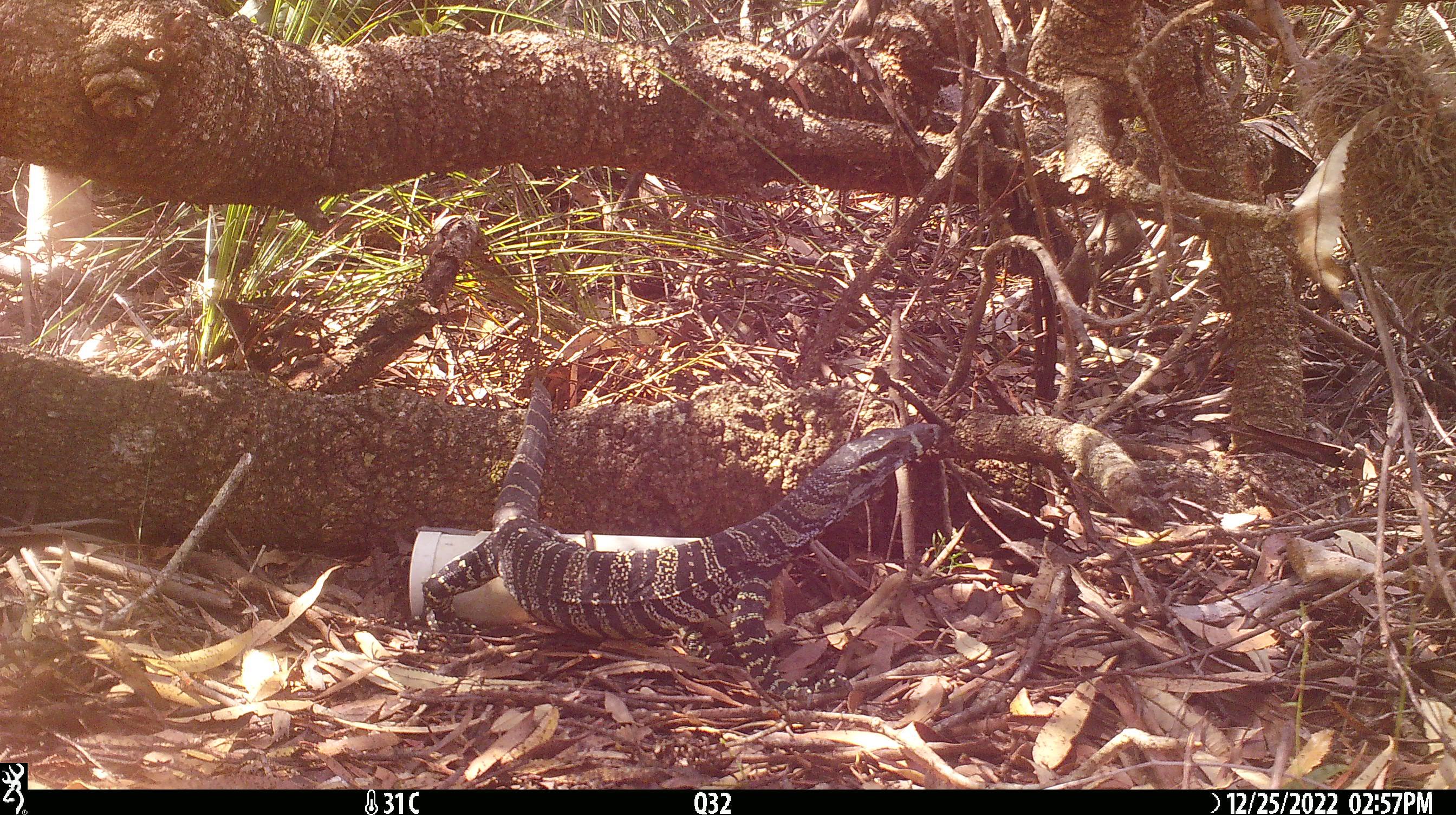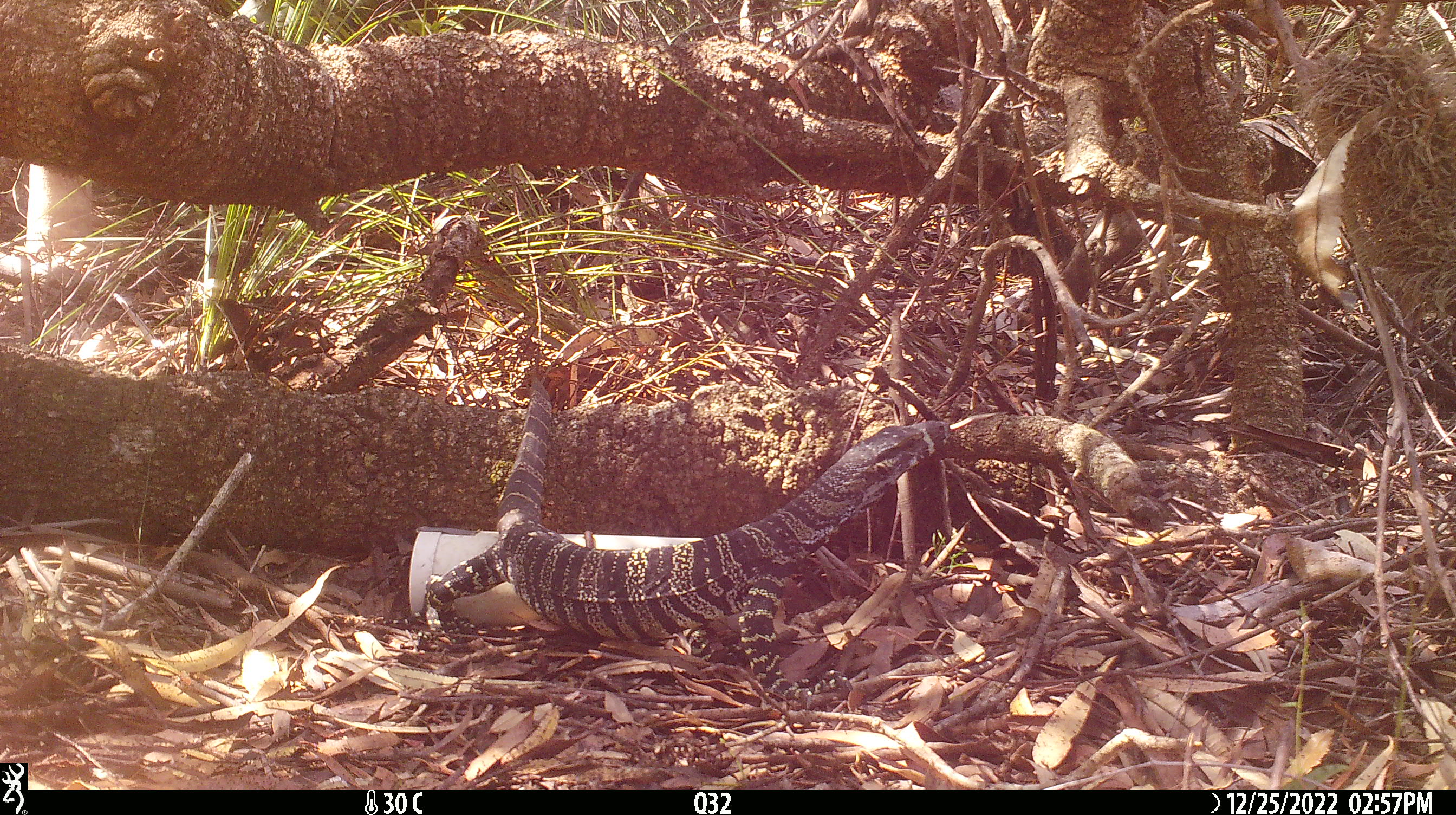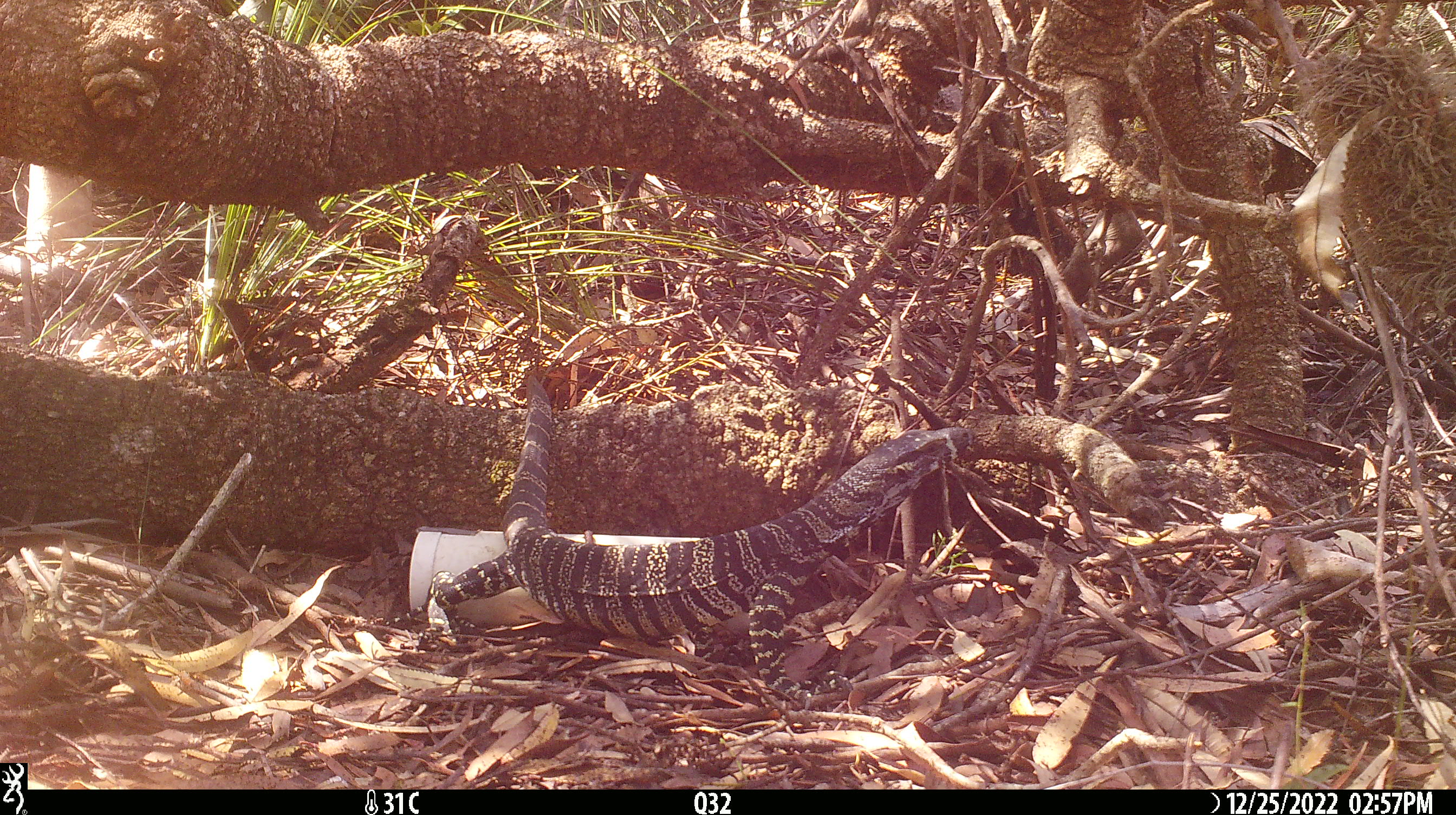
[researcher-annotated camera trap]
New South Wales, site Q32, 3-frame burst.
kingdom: Animalia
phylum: Chordata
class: Reptilia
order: Squamata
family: Varanidae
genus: Varanus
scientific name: Varanus varius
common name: lace monitor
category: goanna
Goanna (lace monitor) (Varanus varius).